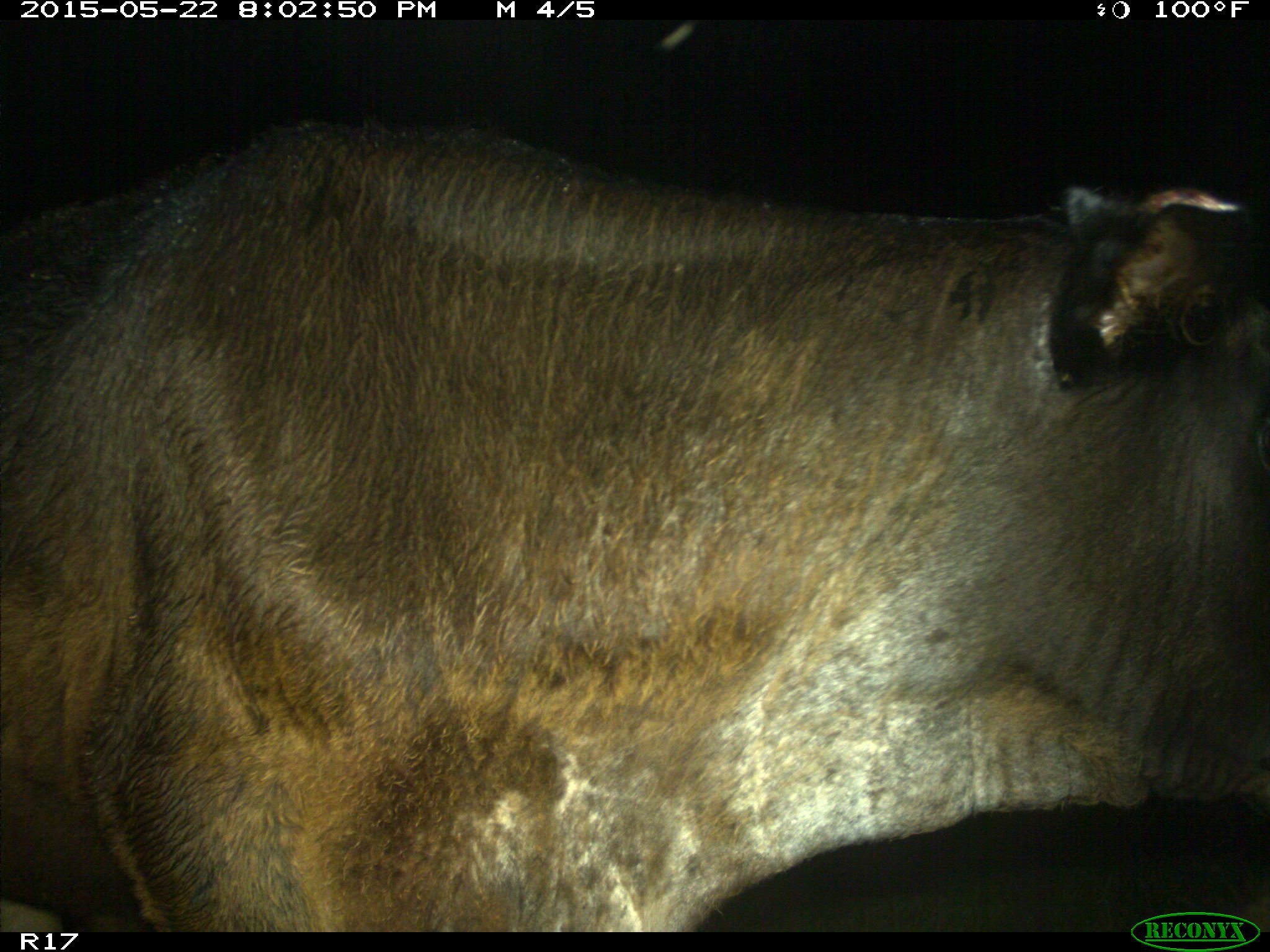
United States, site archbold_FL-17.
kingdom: Animalia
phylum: Chordata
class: Mammalia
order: Artiodactyla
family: Bovidae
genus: Bos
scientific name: Bos taurus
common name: domestic cow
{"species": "Bos taurus (domestic cow)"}